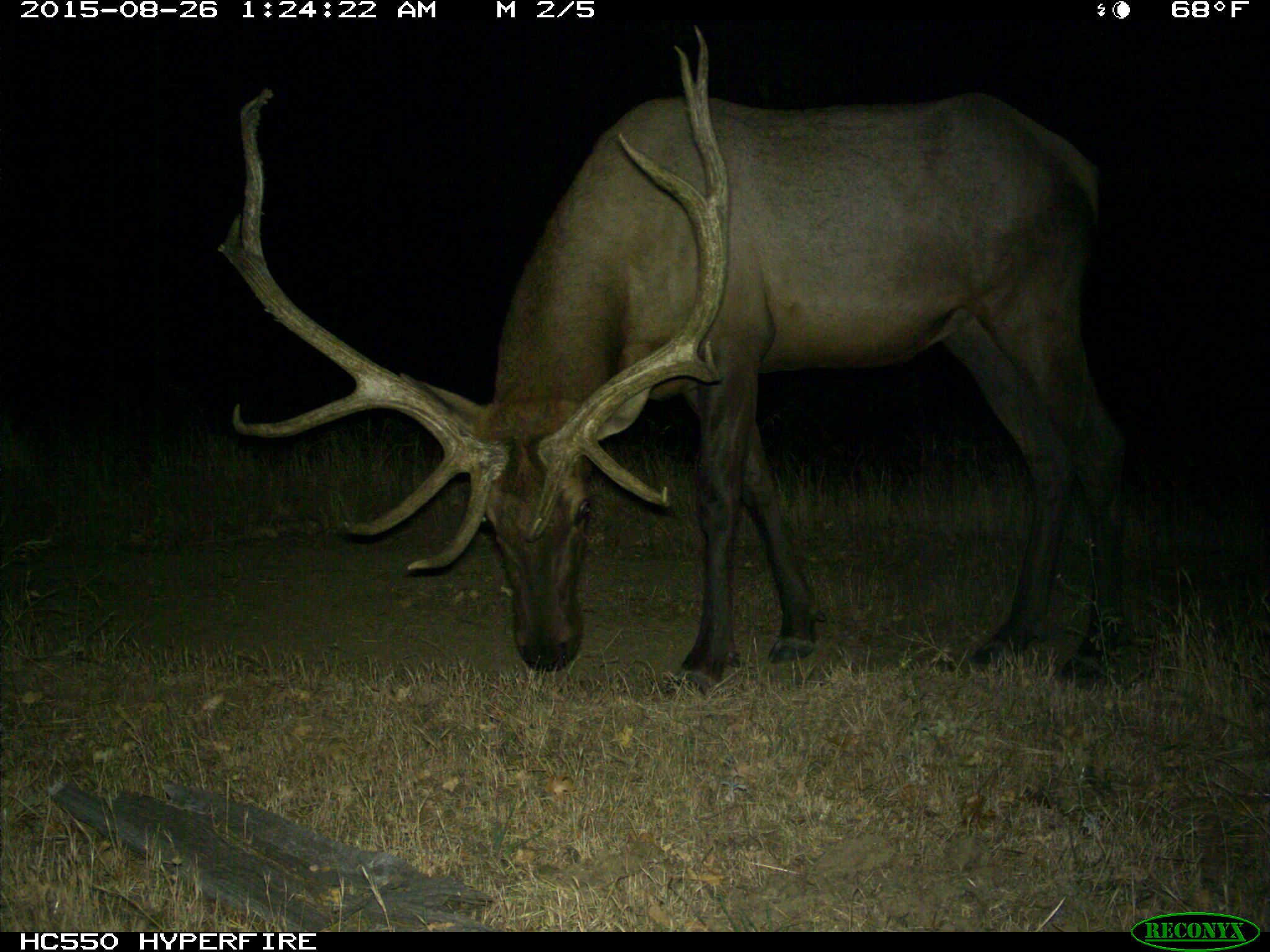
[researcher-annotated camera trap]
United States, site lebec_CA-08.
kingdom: Animalia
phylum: Chordata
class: Mammalia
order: Artiodactyla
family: Cervidae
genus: Cervus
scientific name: Cervus canadensis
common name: elk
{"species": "Cervus canadensis (elk)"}